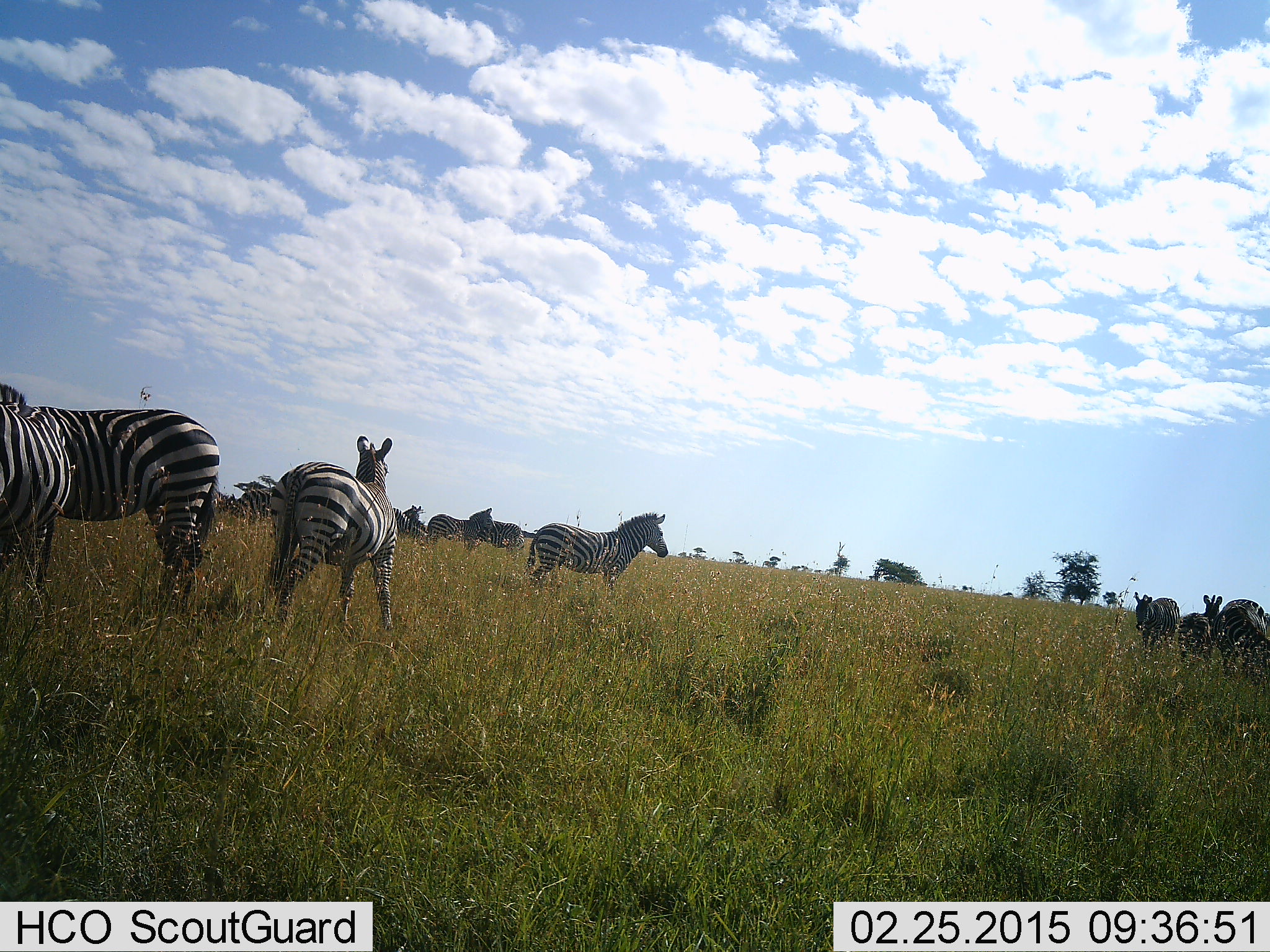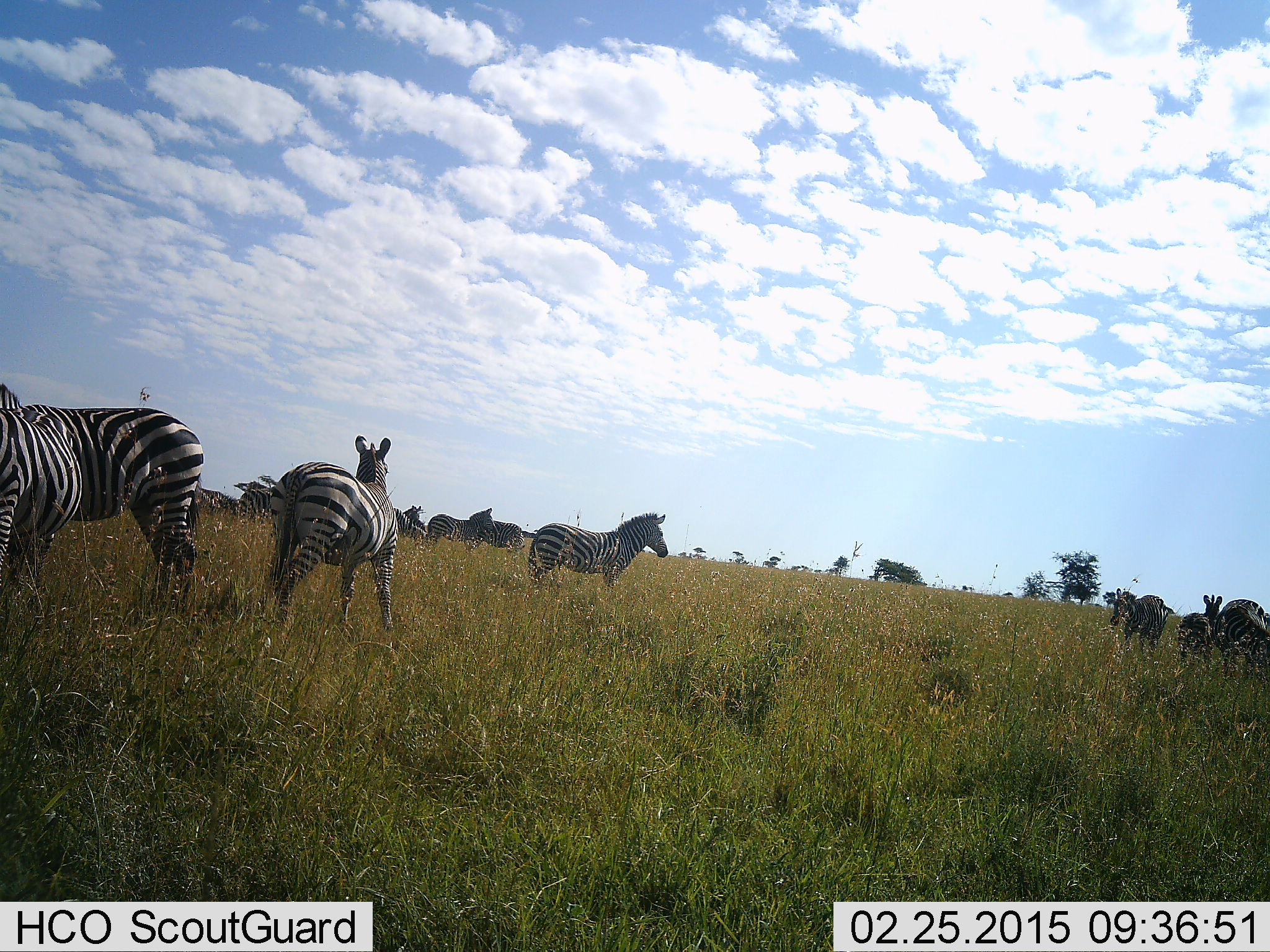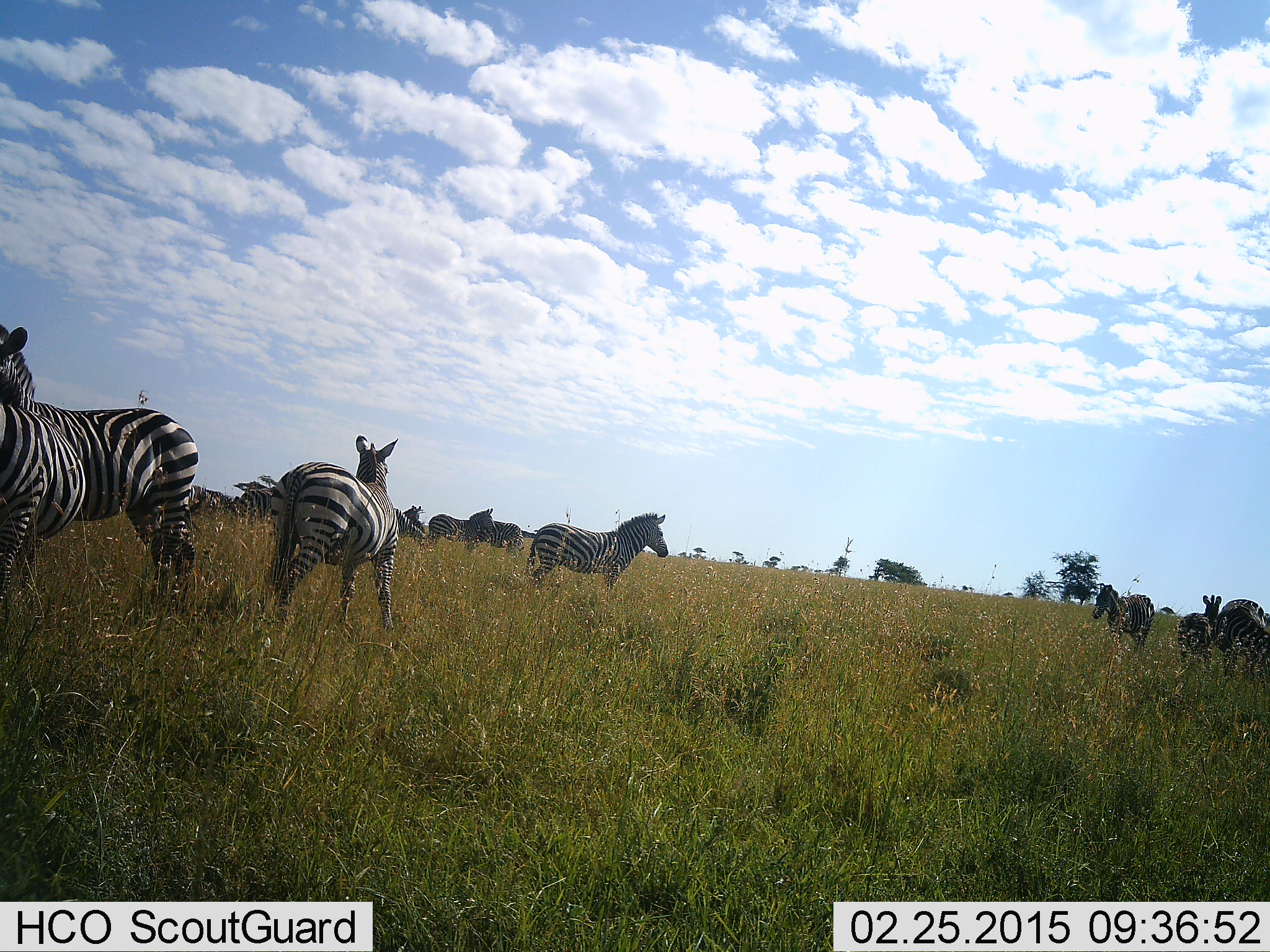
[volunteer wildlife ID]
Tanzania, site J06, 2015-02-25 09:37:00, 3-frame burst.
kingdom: Animalia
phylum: Chordata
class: Mammalia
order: Perissodactyla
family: Equidae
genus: Equus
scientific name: Equus quagga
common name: plains zebra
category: zebra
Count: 11-50.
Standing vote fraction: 100%.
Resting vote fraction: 10%.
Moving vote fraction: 70%.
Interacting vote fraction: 0%.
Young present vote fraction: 0%.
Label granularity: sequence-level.